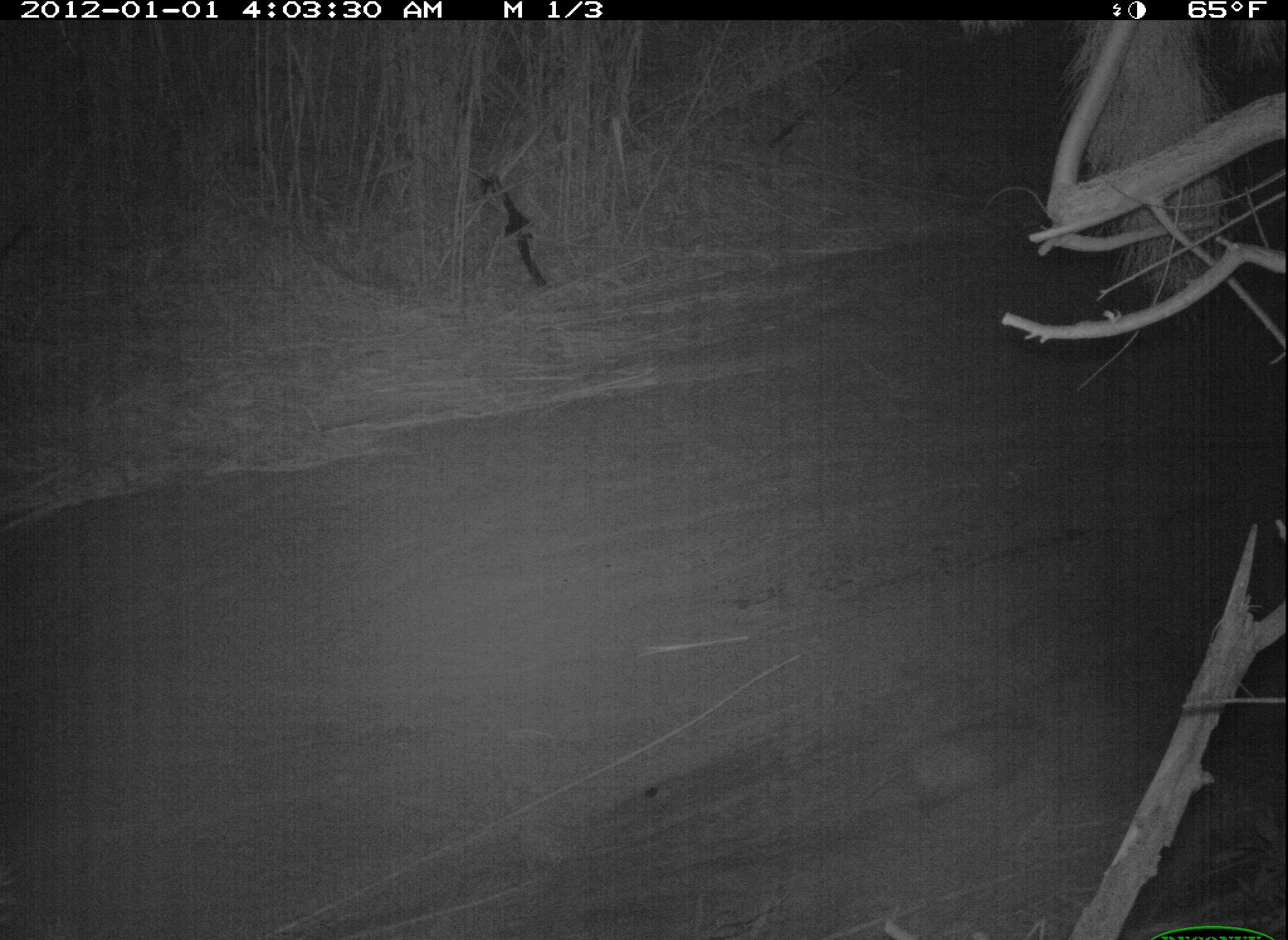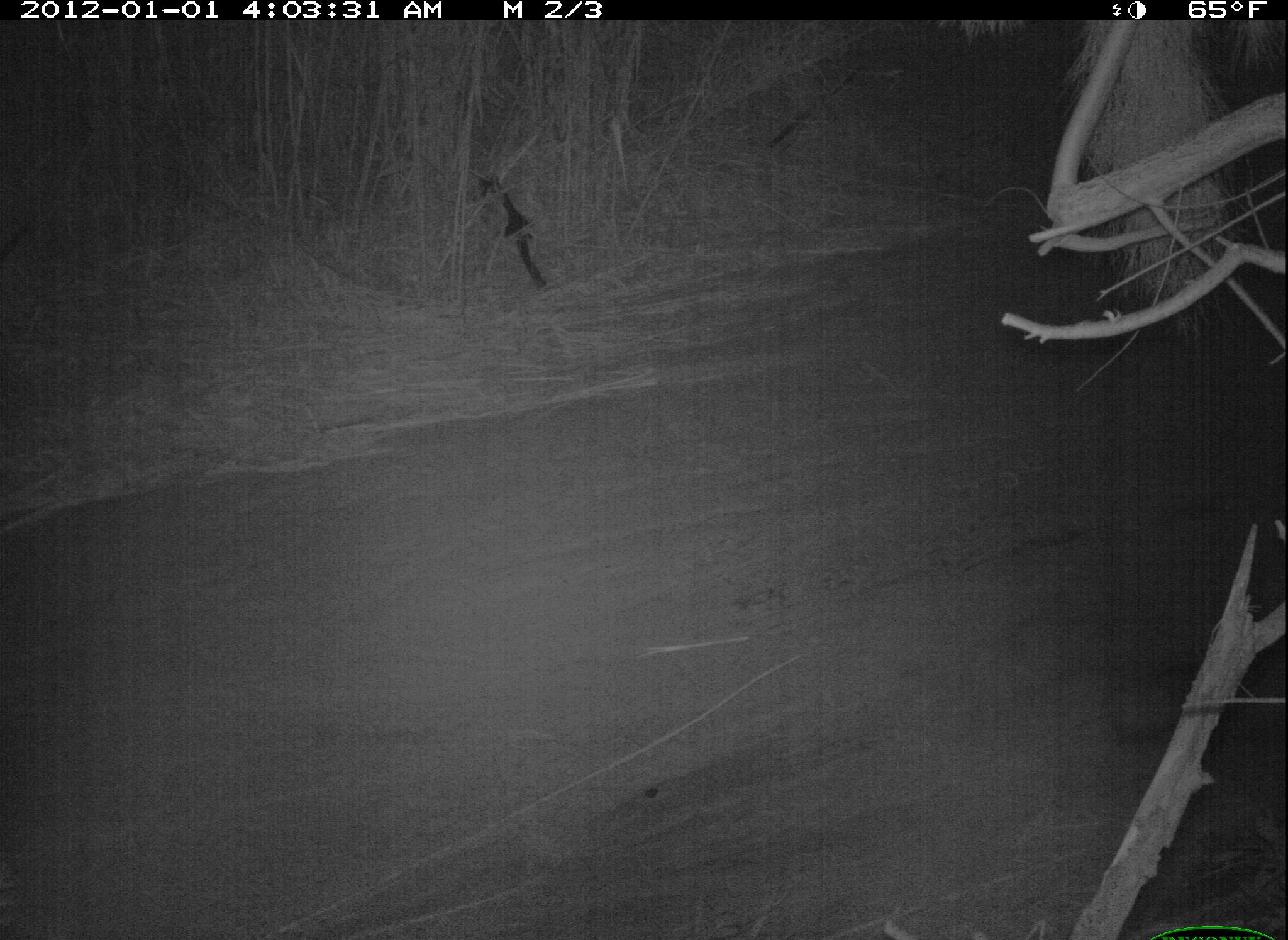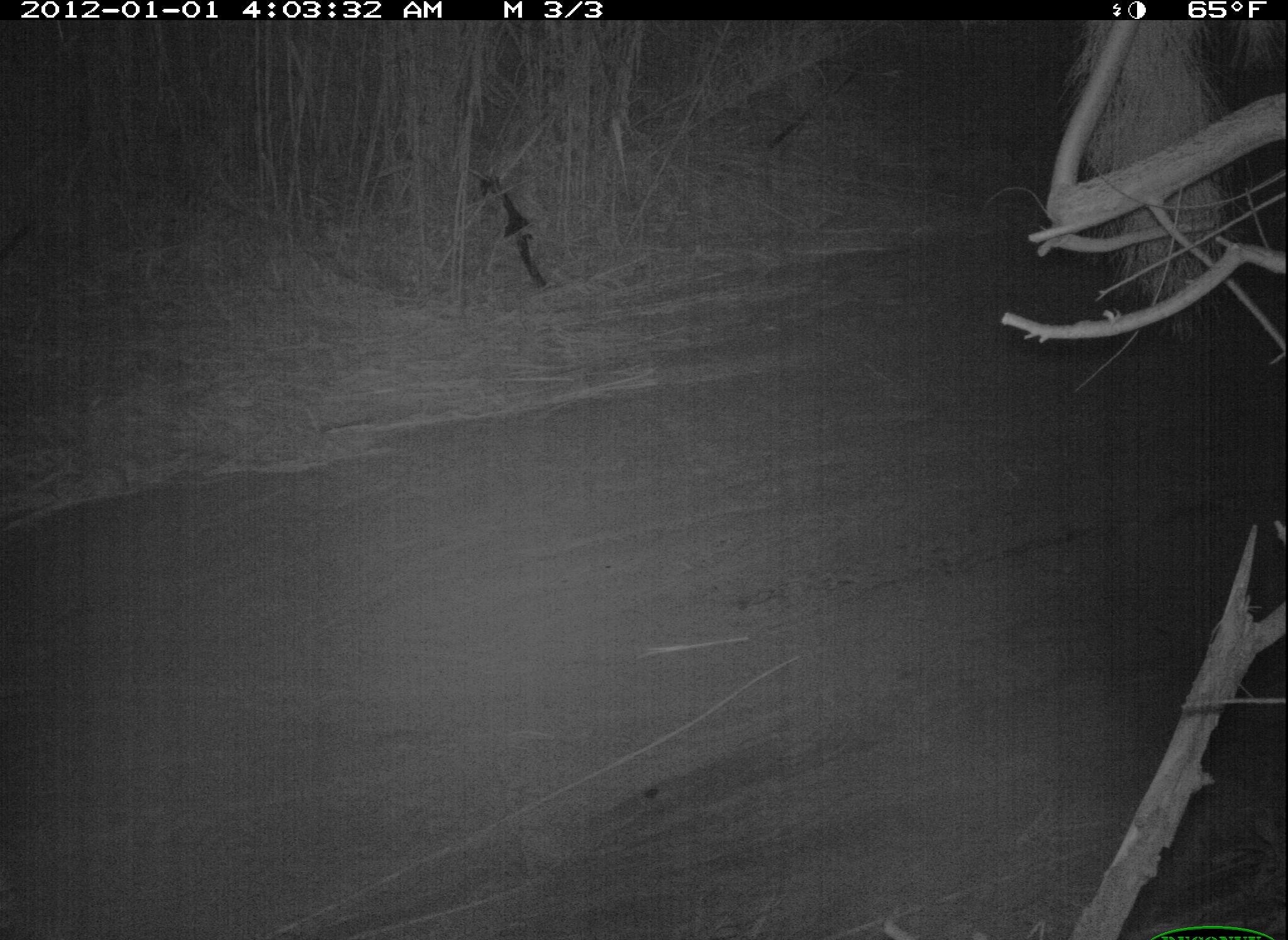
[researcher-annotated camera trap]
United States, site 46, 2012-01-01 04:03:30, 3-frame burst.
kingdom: Animalia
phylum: Chordata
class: Mammalia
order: Didelphimorphia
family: Didelphidae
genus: Didelphis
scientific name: Didelphis virginiana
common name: virginia opossum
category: opossum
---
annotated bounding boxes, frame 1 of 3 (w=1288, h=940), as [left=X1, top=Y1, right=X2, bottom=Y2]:
opossum: [left=837, top=696, right=1069, bottom=834]